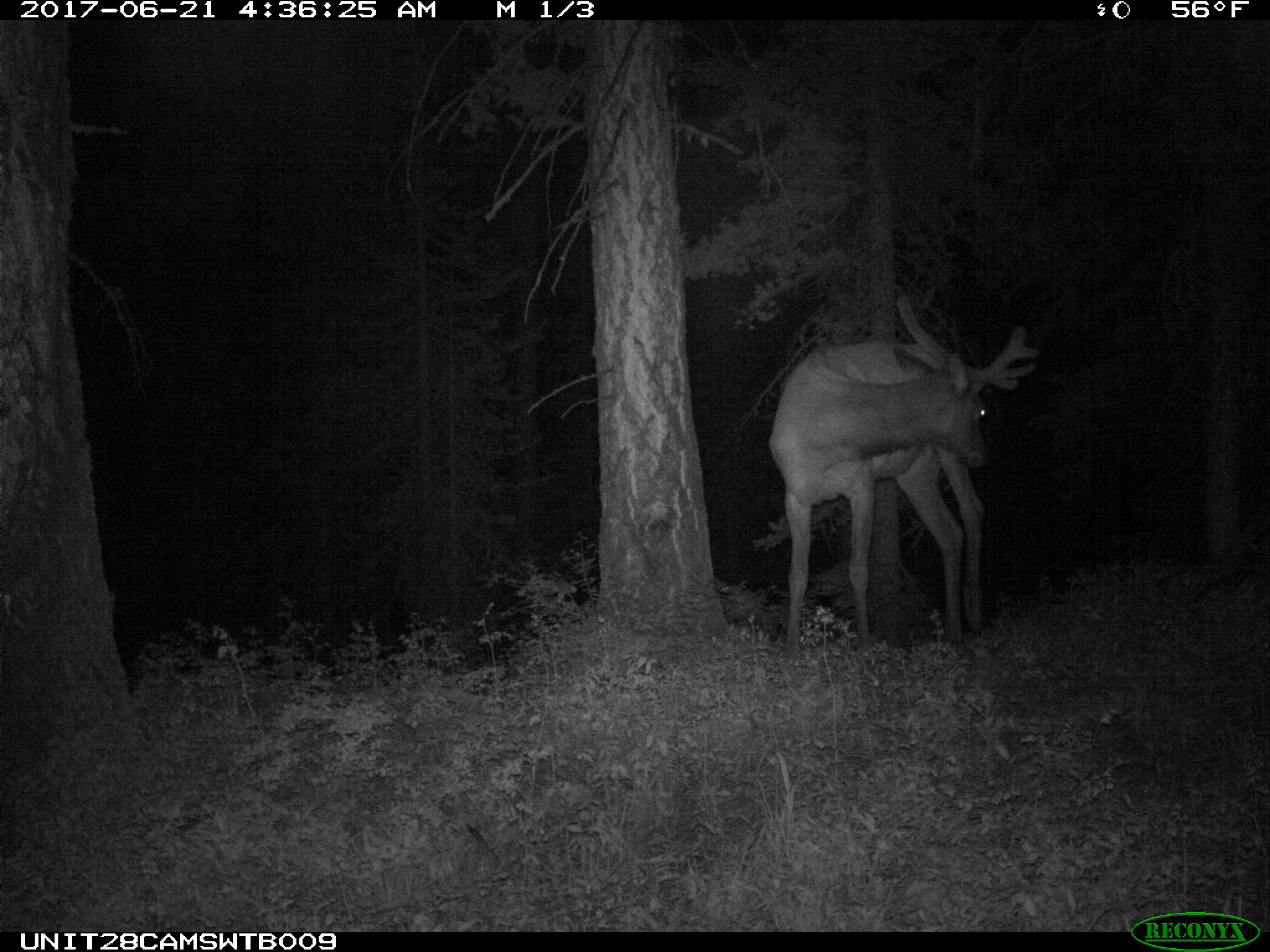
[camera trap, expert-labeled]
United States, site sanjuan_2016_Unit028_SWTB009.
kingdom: Animalia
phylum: Chordata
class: Mammalia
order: Artiodactyla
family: Cervidae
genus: Cervus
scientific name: Cervus elaphus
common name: red deer